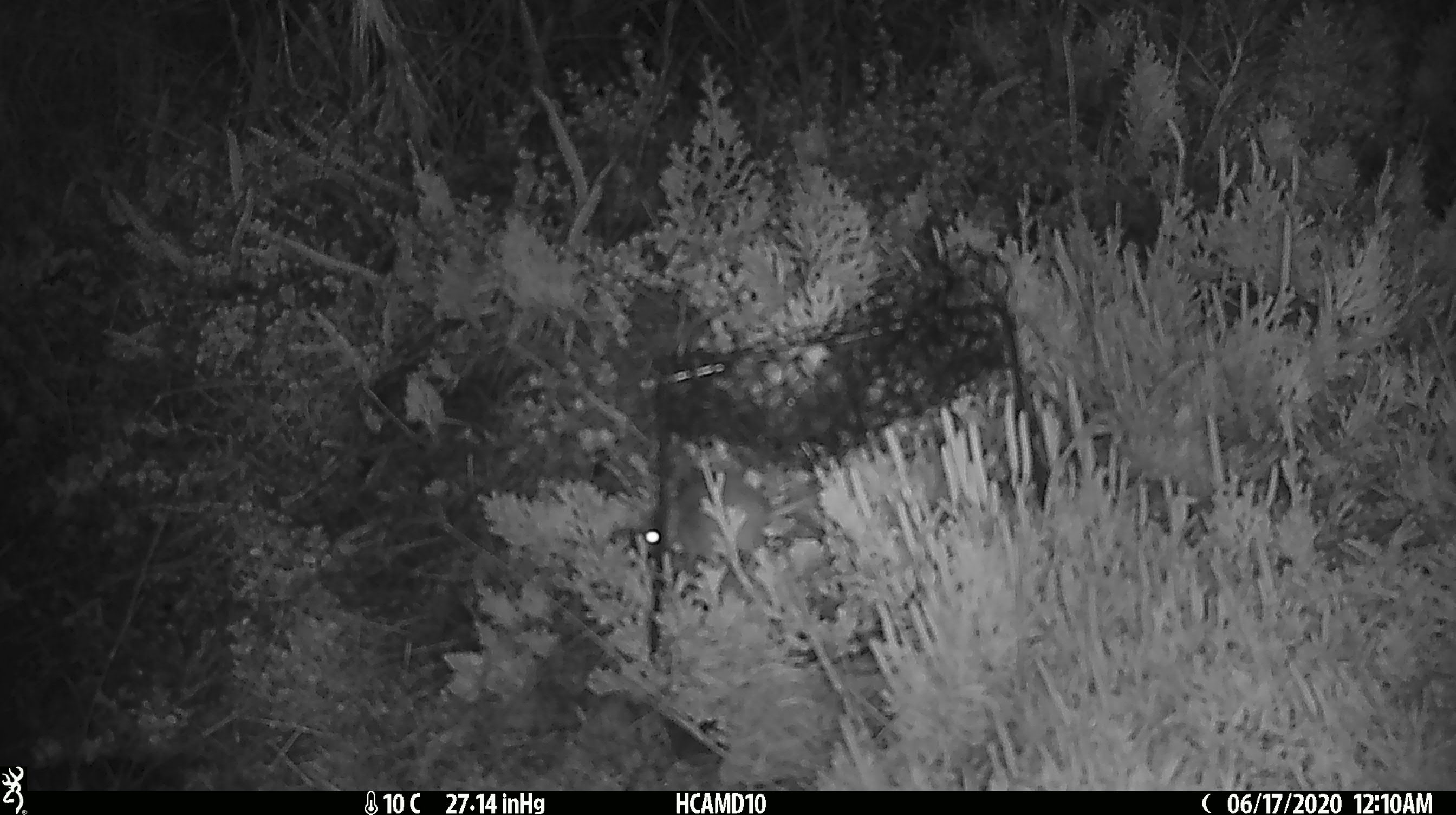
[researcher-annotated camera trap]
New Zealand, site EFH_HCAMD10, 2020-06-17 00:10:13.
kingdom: Animalia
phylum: Chordata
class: Mammalia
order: Rodentia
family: Muridae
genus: Mus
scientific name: Mus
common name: mouse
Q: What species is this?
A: Mouse (Mus).